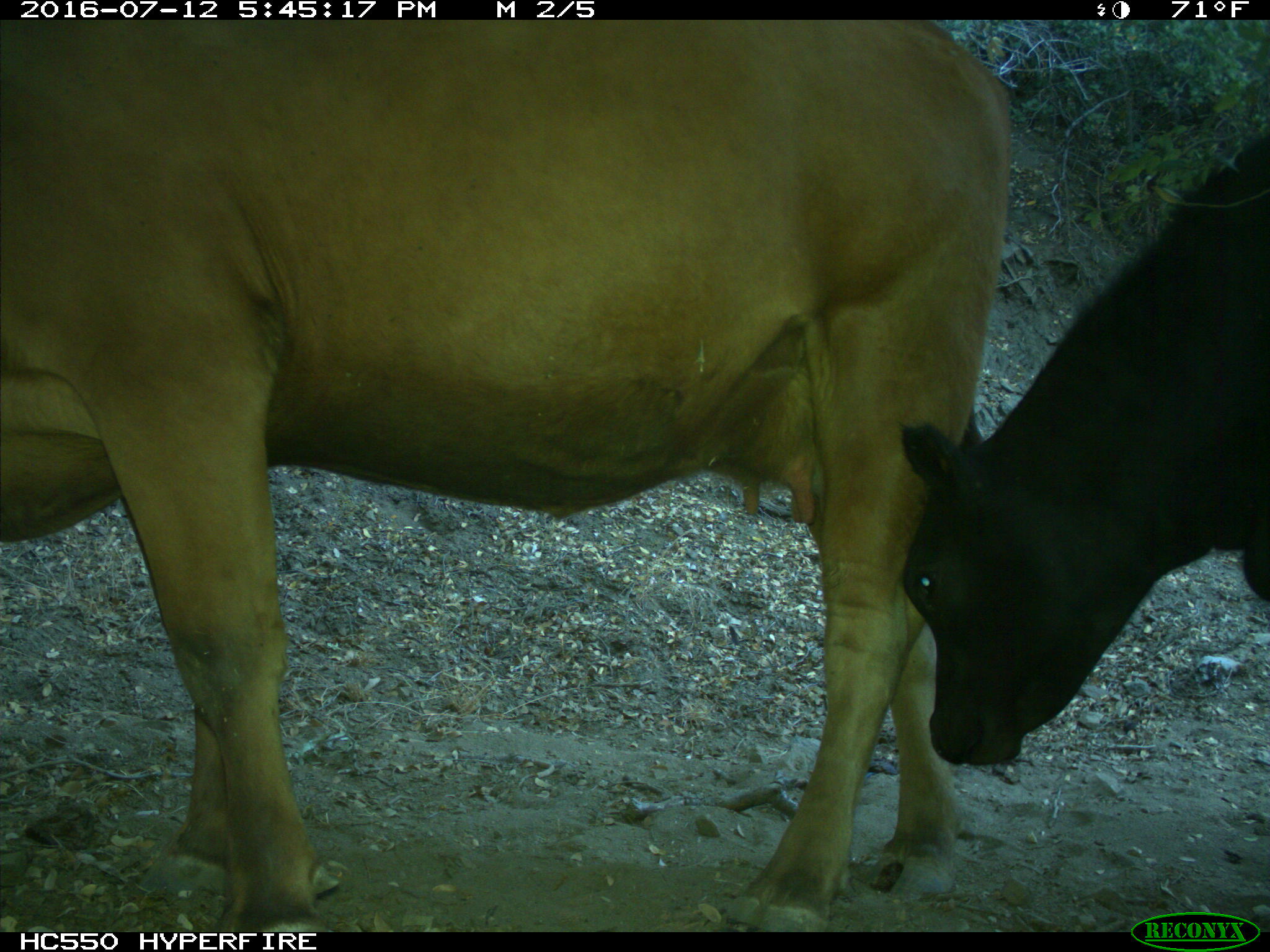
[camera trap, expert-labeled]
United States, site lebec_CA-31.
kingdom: Animalia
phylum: Chordata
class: Mammalia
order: Artiodactyla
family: Bovidae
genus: Bos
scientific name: Bos taurus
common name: domestic cow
Bos taurus (domestic cow).